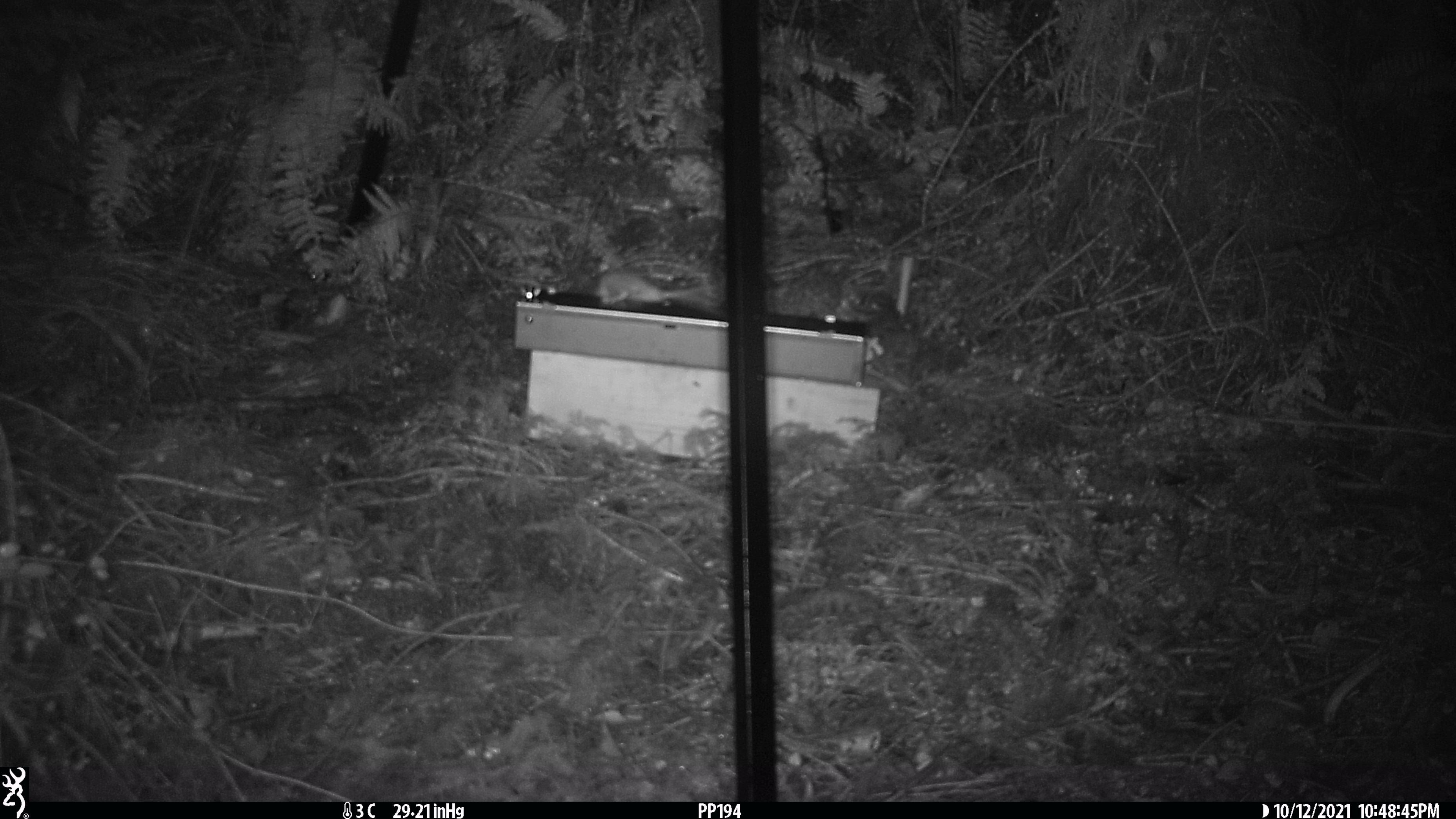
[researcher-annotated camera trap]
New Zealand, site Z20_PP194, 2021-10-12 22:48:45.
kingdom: Animalia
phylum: Chordata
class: Mammalia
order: Rodentia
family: Muridae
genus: Rattus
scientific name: Rattus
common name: rat